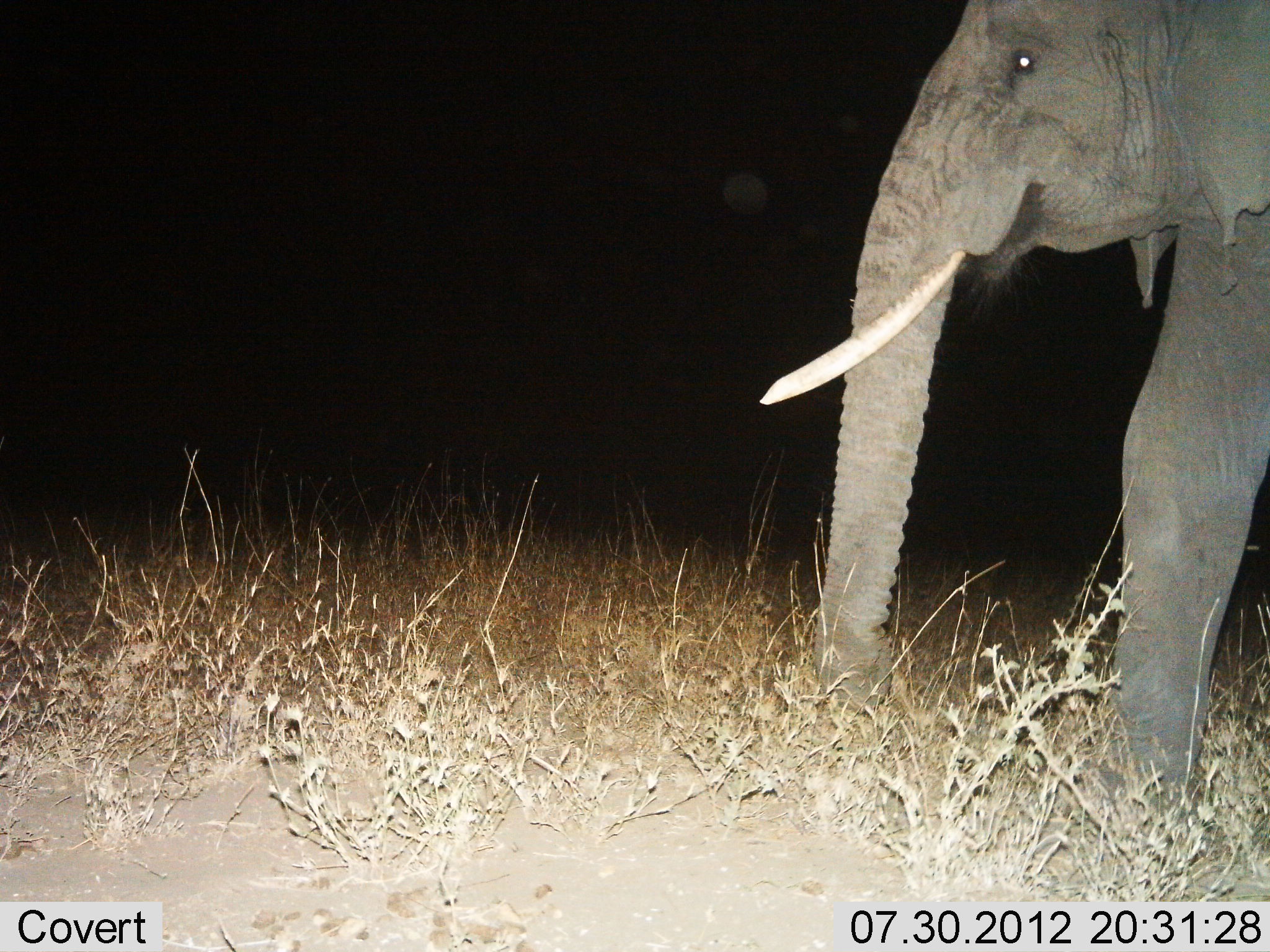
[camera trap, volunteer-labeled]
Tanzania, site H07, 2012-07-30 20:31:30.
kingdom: Animalia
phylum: Chordata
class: Mammalia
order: Proboscidea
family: Elephantidae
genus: Loxodonta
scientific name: Loxodonta africana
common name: african bush elephant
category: elephant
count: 1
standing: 0%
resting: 0%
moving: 100%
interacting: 0%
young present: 0%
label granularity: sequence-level